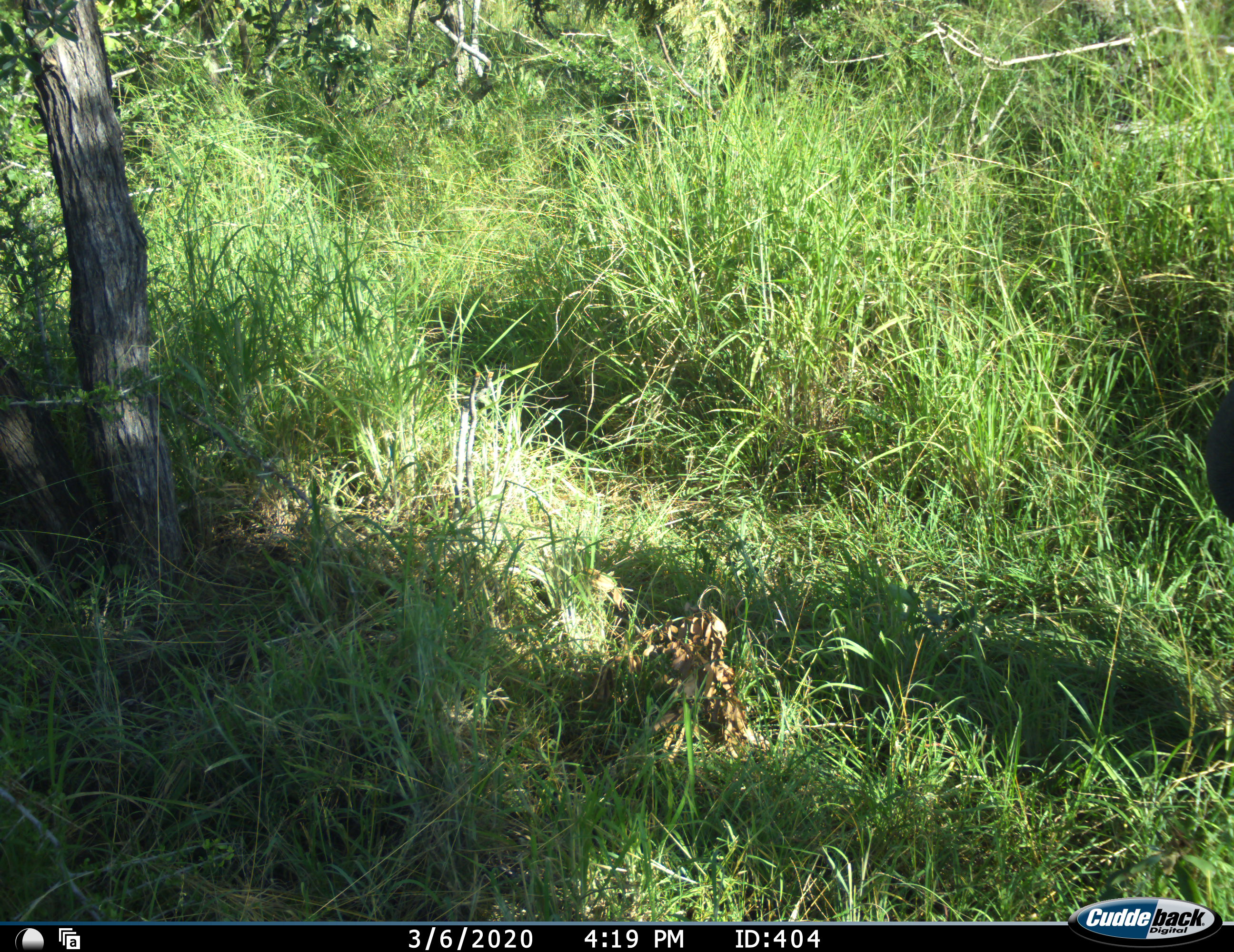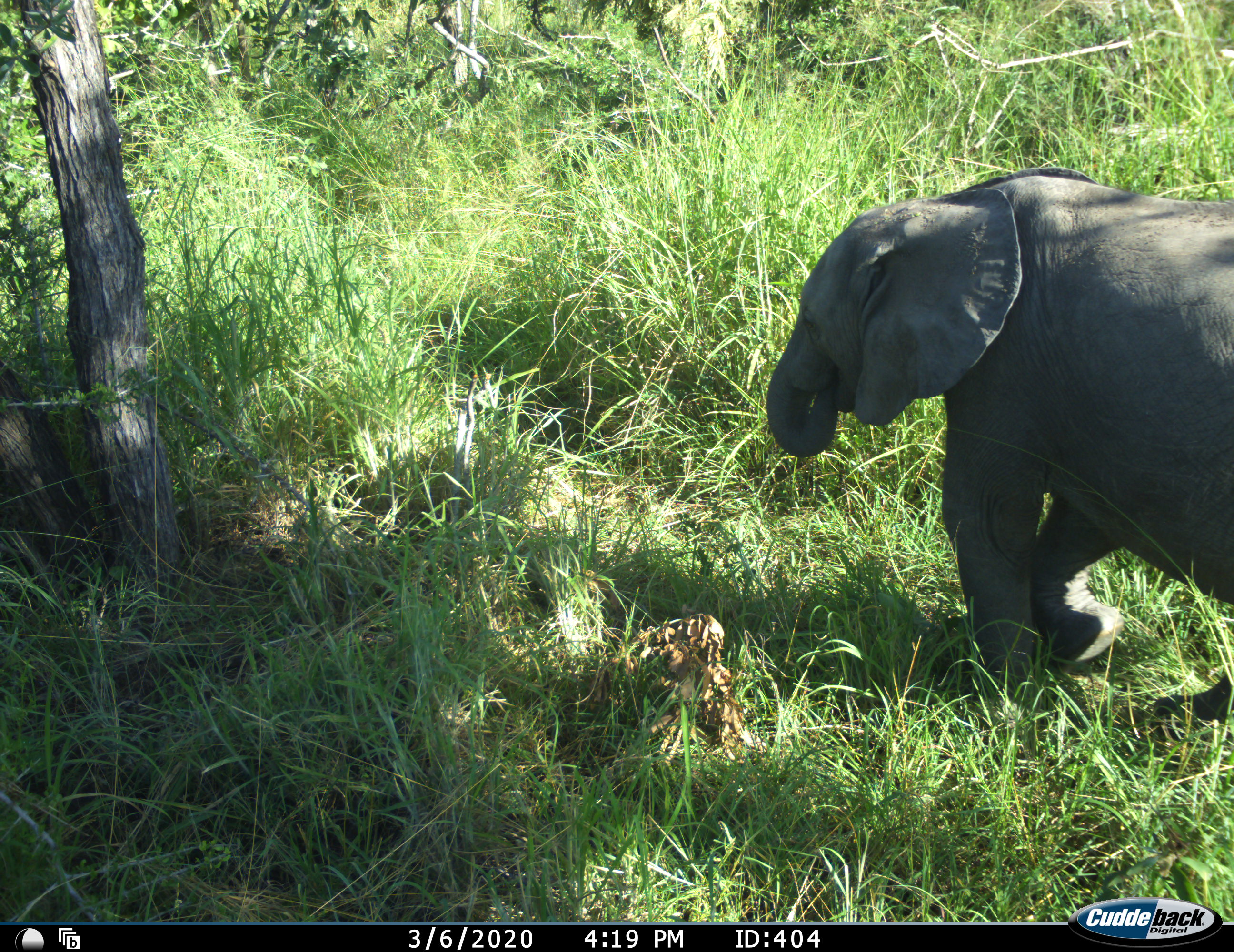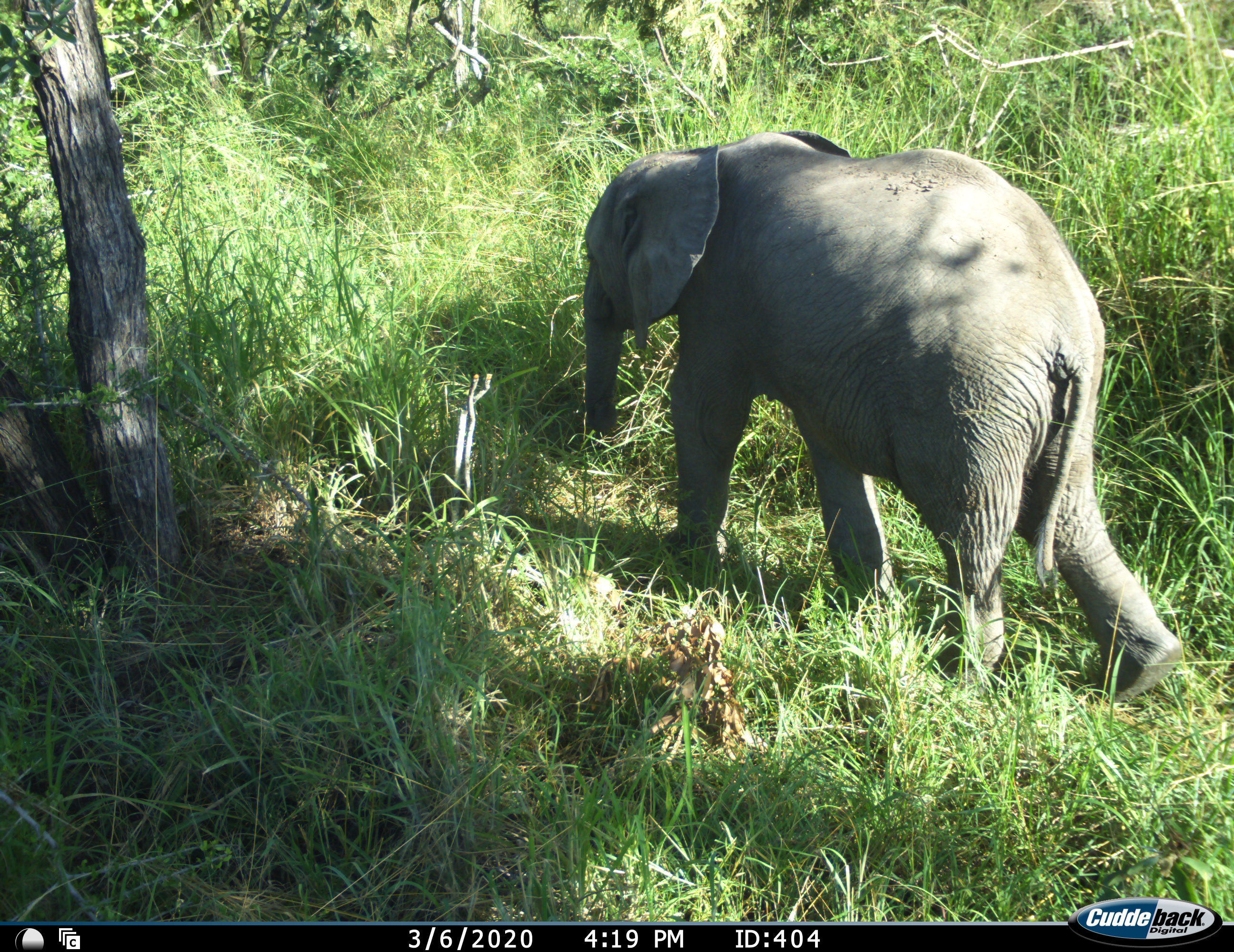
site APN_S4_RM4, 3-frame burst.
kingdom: Animalia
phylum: Chordata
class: Mammalia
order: Proboscidea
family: Elephantidae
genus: Loxodonta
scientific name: Loxodonta africana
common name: african bush elephant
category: elephant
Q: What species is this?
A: Elephant (african bush elephant) (Loxodonta africana).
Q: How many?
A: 1.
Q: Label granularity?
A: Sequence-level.